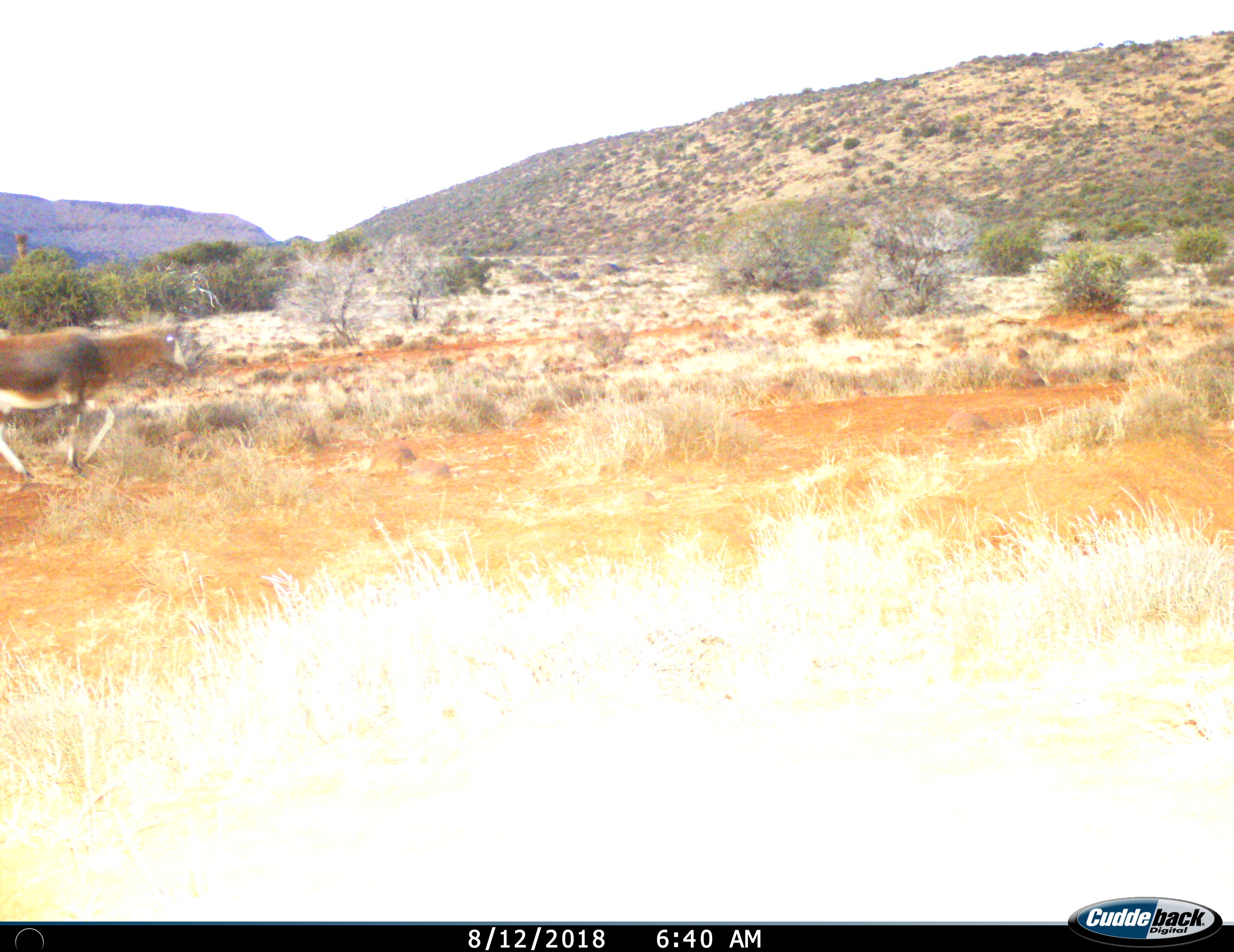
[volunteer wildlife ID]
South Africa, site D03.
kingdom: Animalia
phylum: Chordata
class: Mammalia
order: Artiodactyla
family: Bovidae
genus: Damaliscus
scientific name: Damaliscus pygargus phillipsi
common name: blesbok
Blesbok (Damaliscus pygargus phillipsi), count 1. Behavior (volunteer vote fractions): standing 0%, resting 0%, moving 100%, interacting 0%. Young present (vote fraction): 0%. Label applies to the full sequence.